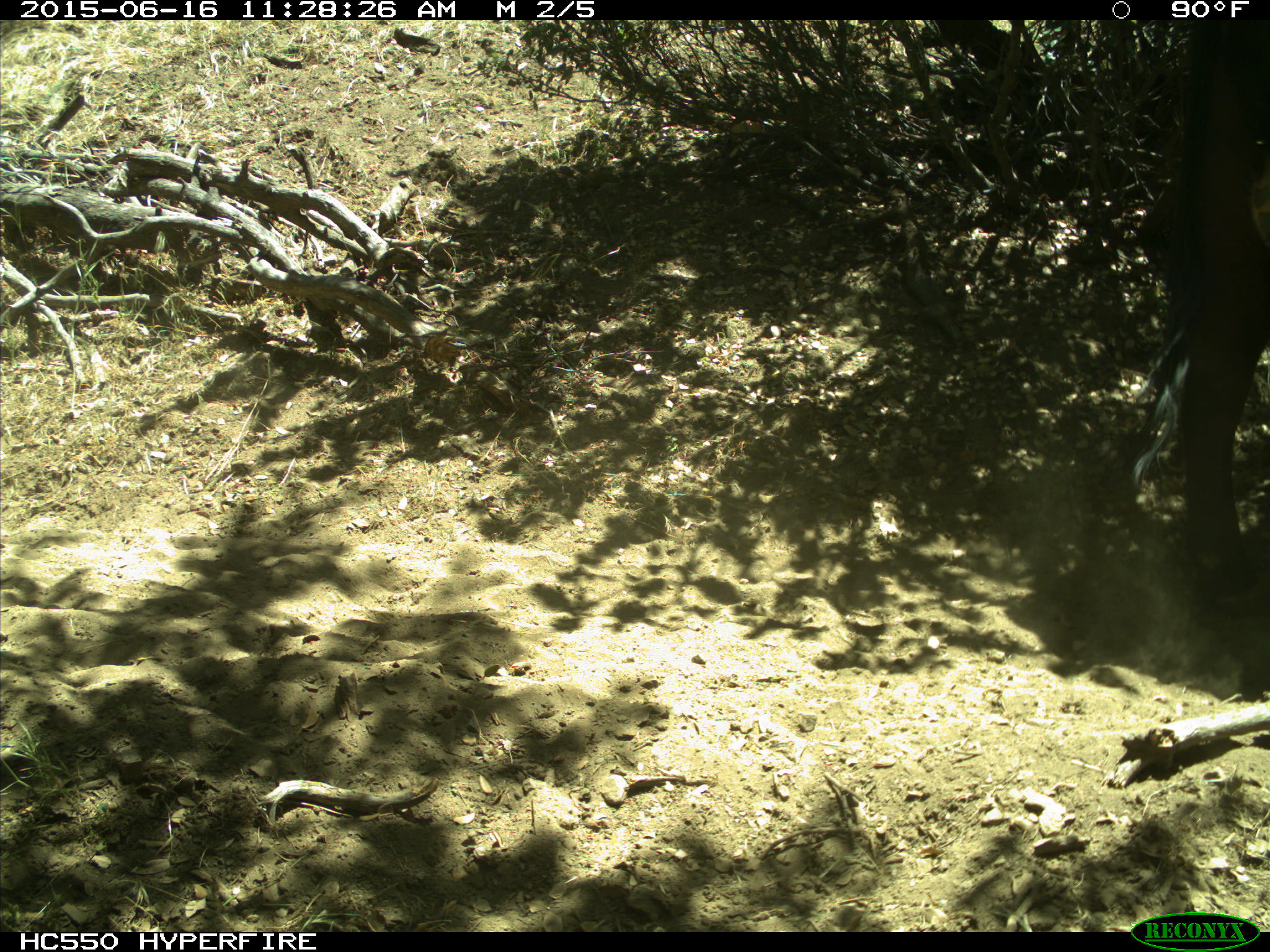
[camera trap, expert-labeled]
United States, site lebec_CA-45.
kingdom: Animalia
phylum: Chordata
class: Mammalia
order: Artiodactyla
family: Bovidae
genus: Bos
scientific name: Bos taurus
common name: domestic cow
Bos taurus (domestic cow).